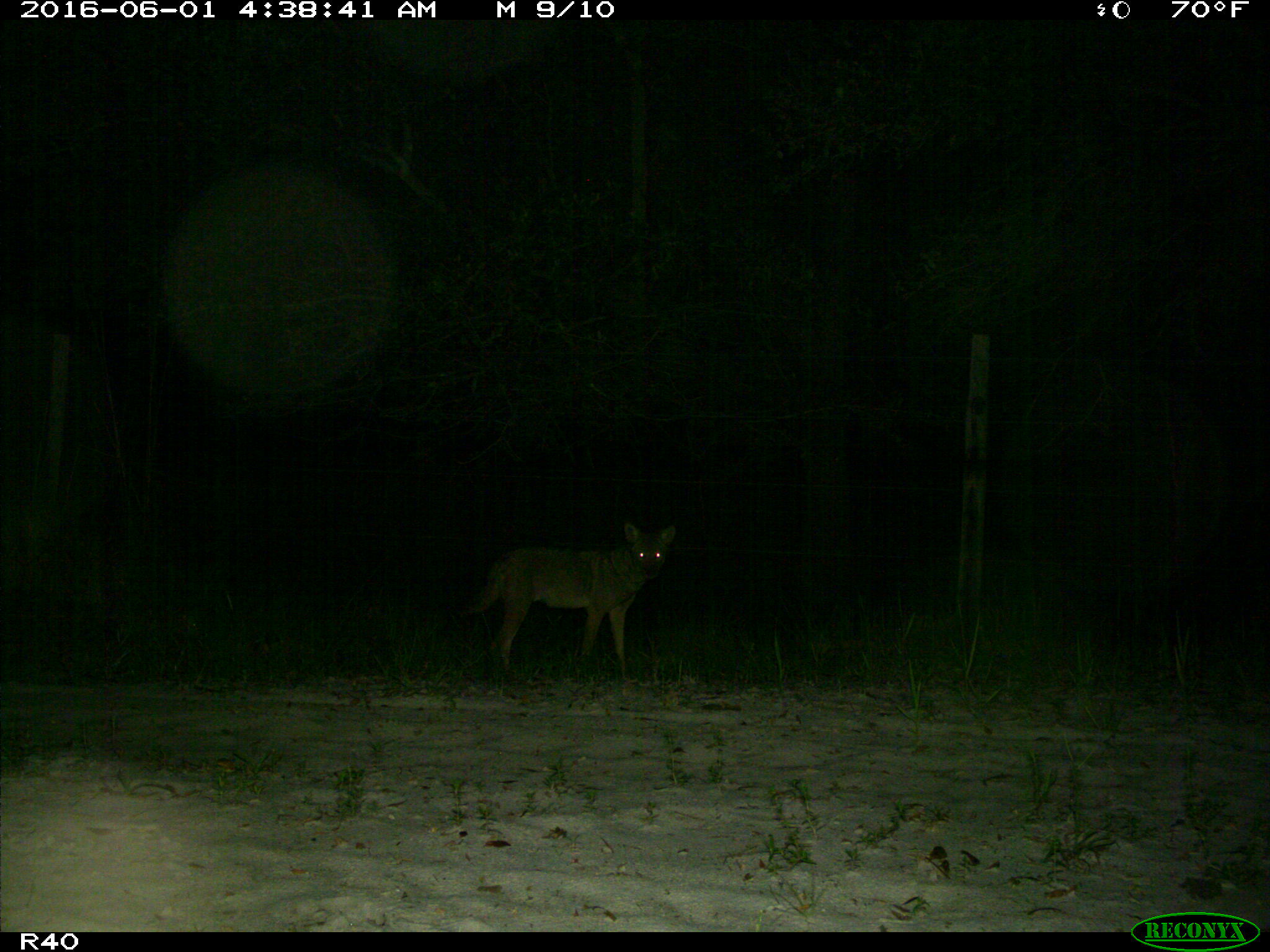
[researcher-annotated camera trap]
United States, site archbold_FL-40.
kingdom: Animalia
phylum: Chordata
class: Mammalia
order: Carnivora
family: Canidae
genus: Canis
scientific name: Canis latrans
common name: coyote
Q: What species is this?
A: Canis latrans (coyote).